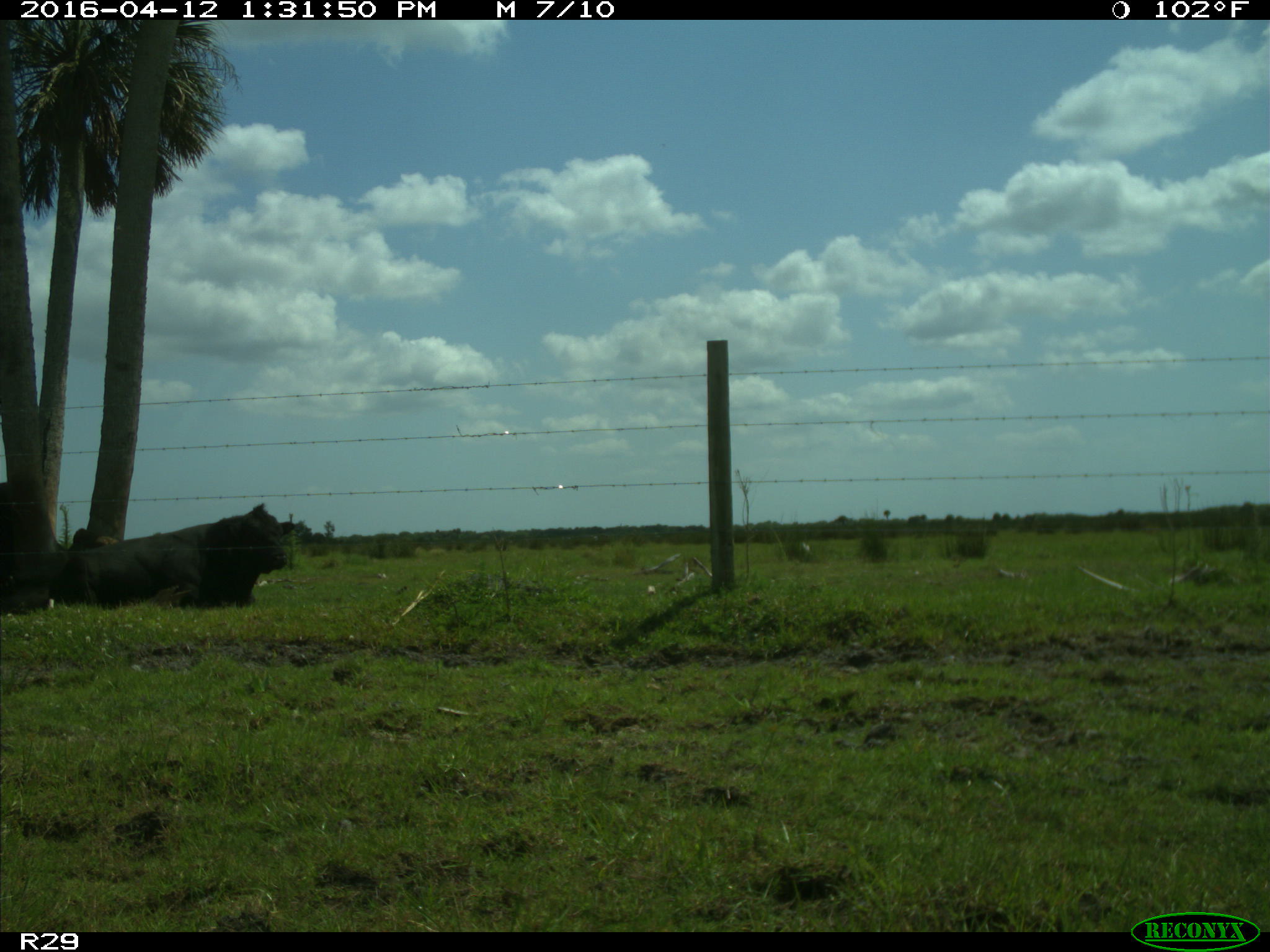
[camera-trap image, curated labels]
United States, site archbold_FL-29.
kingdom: Animalia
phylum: Chordata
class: Mammalia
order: Artiodactyla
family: Bovidae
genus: Bos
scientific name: Bos taurus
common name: domestic cow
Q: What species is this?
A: Bos taurus (domestic cow).